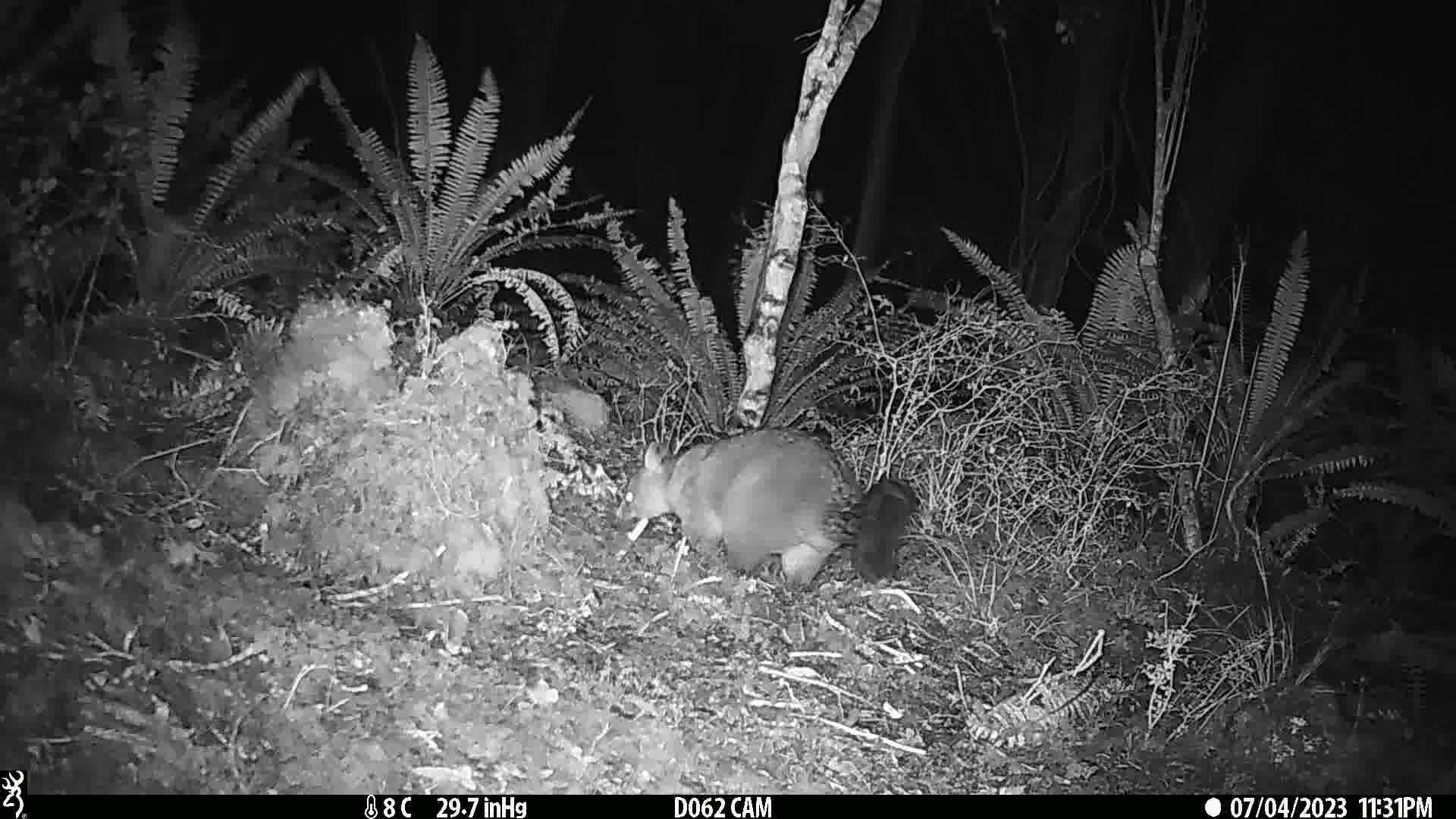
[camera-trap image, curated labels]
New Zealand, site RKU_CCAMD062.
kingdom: Animalia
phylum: Chordata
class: Mammalia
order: Diprotodontia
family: Phalangeridae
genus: Trichosurus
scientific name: Trichosurus vulpecula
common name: common brushtail possum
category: possum